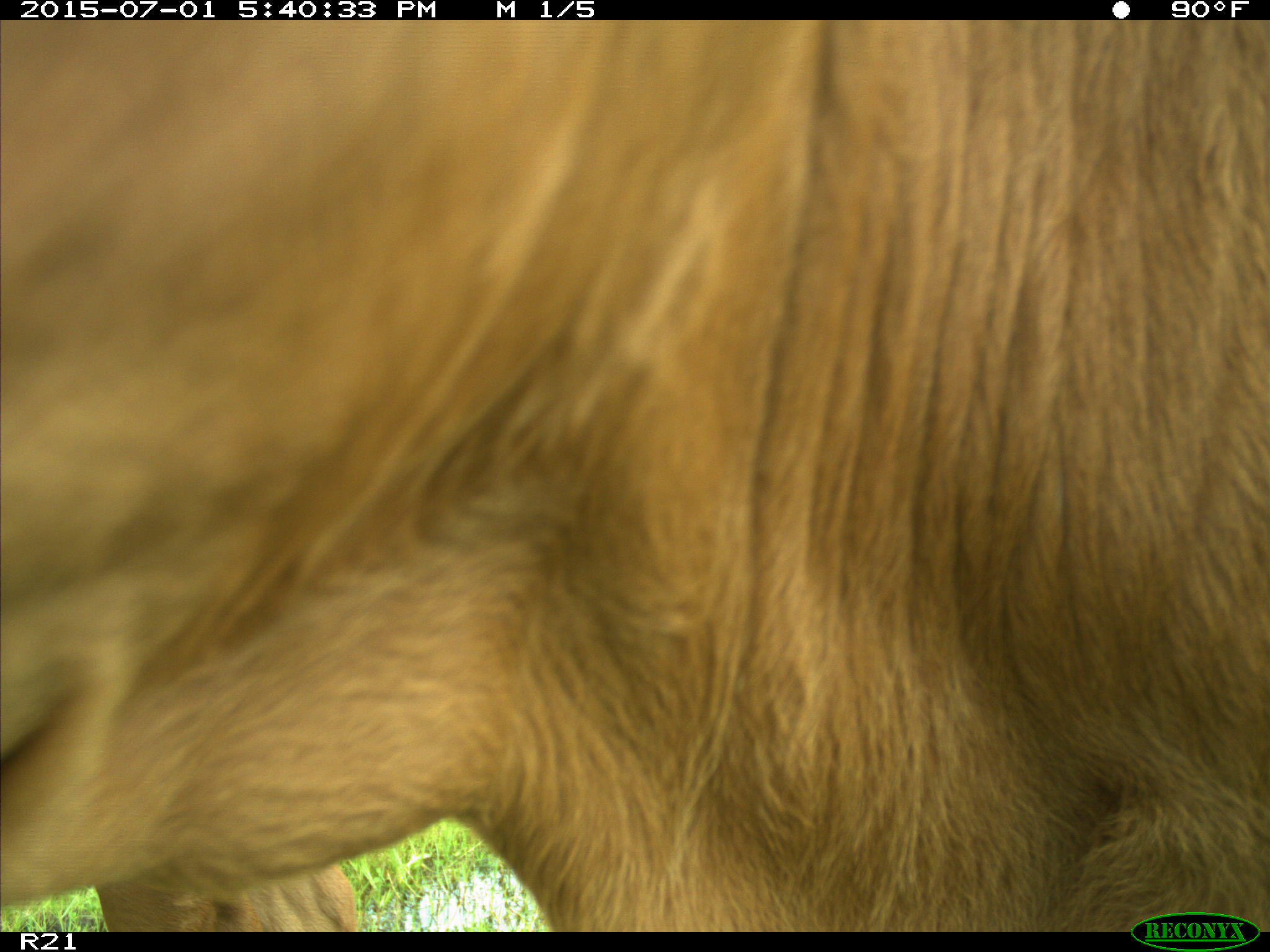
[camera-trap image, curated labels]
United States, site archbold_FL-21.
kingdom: Animalia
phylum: Chordata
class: Mammalia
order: Artiodactyla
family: Bovidae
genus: Bos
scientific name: Bos taurus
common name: domestic cow